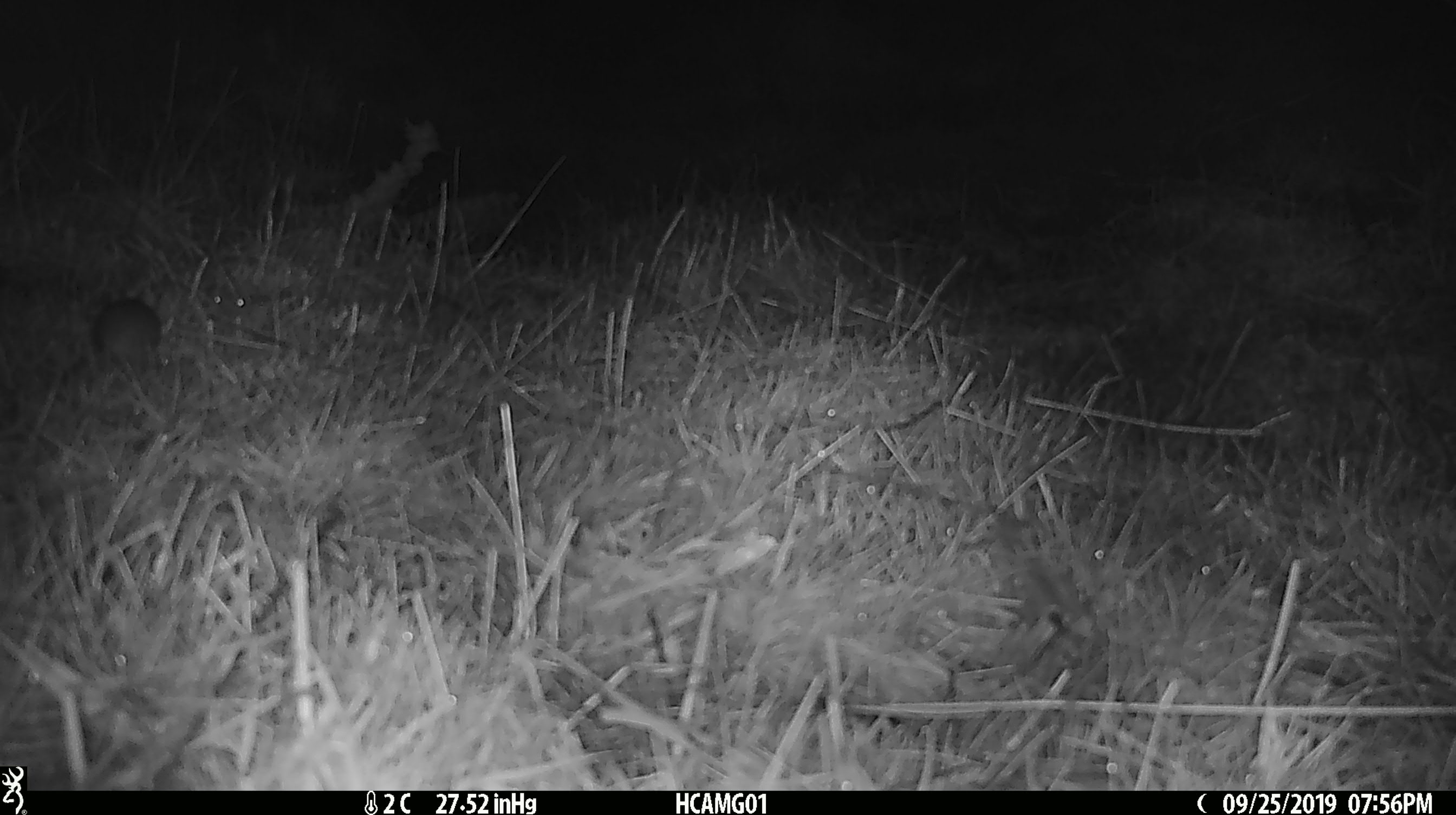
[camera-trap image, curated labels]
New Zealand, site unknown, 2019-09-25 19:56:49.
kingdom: Animalia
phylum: Chordata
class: Mammalia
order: Rodentia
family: Muridae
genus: Mus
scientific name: Mus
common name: mouse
Mouse (Mus).